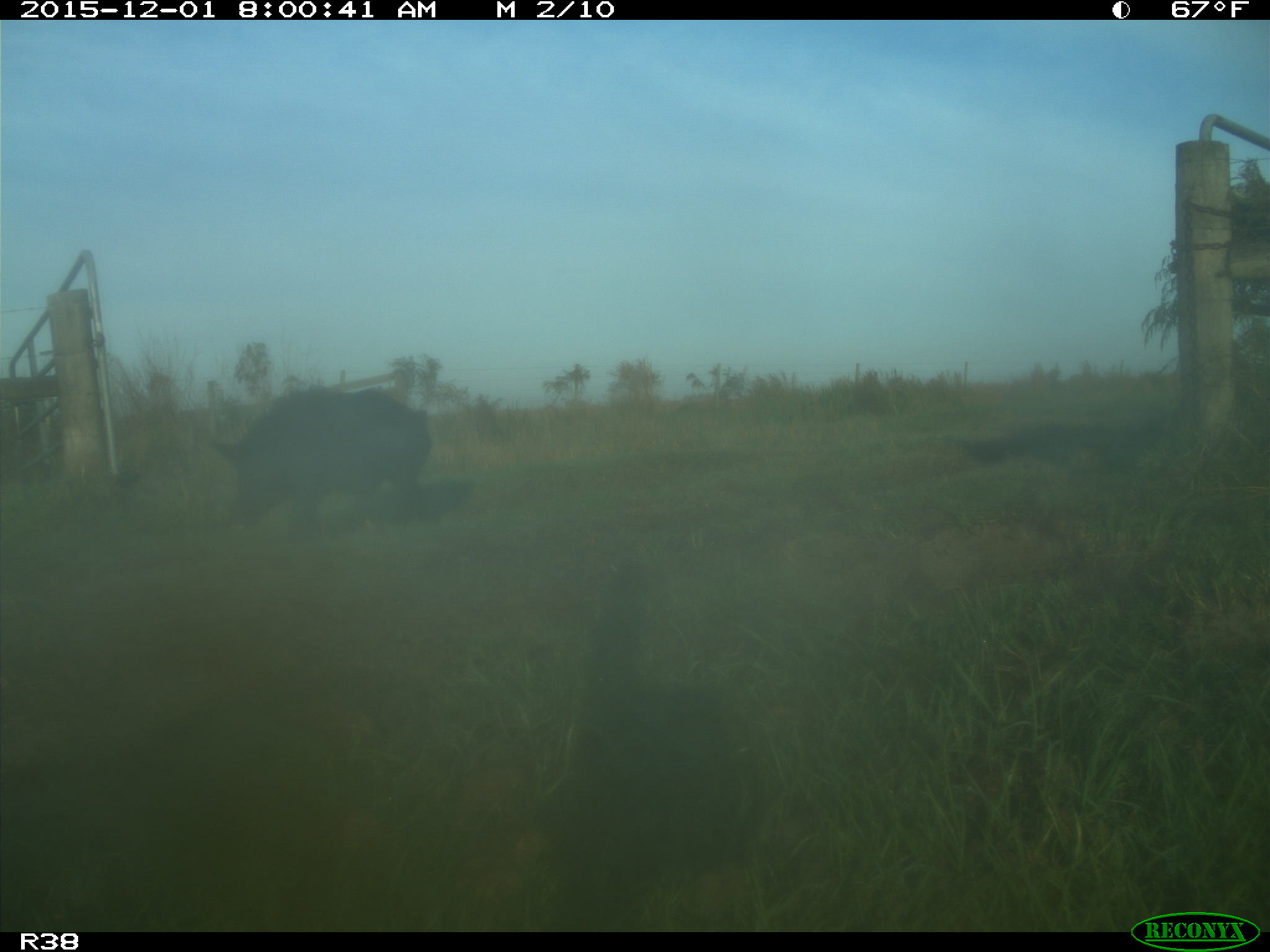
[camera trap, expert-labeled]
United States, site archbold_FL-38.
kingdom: Animalia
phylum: Chordata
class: Mammalia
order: Artiodactyla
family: Suidae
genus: Sus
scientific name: Sus scrofa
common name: wild boar